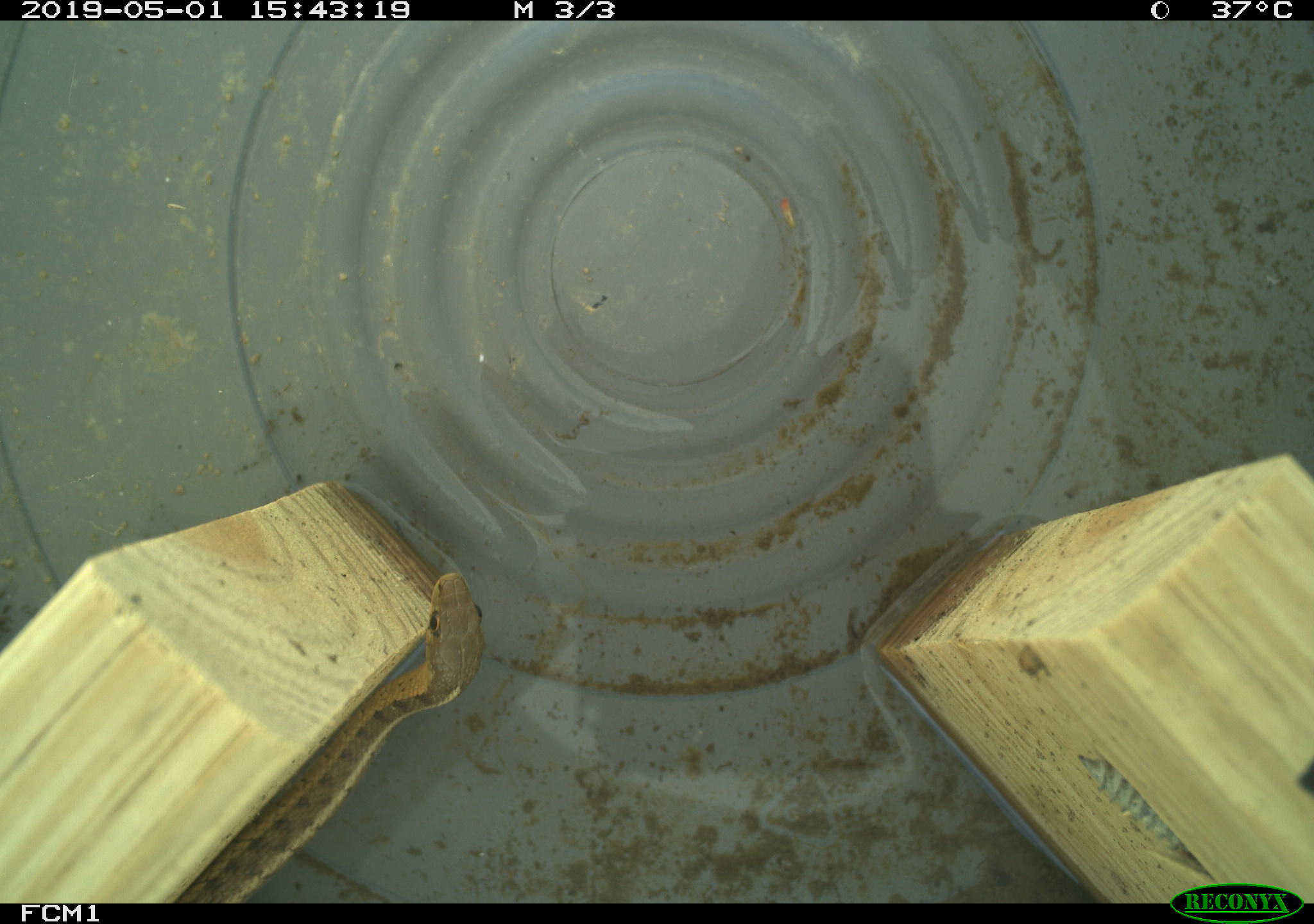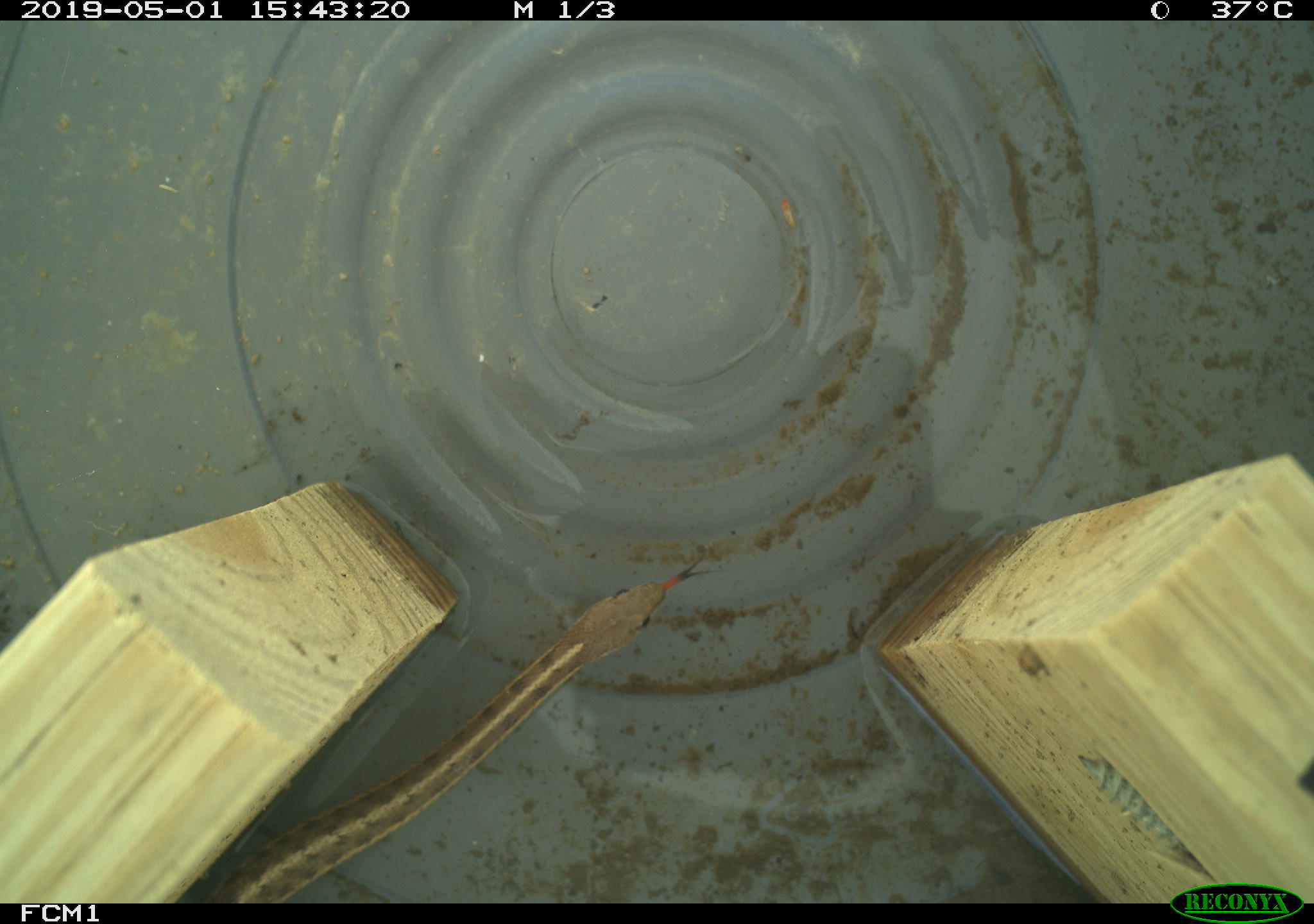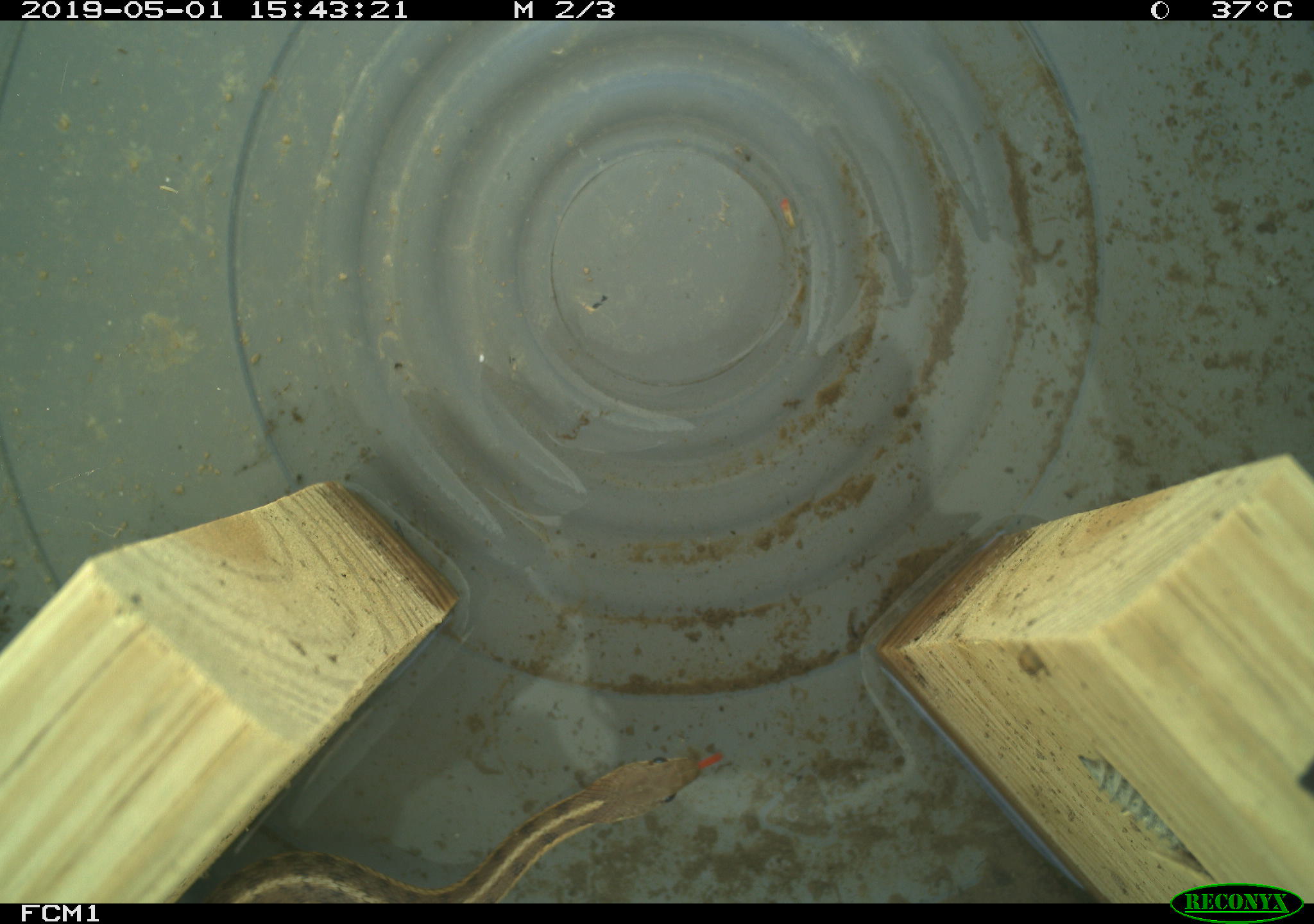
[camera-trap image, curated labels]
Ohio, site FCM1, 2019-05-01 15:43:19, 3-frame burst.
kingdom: Animalia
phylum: Chordata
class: Reptilia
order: Squamata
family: Colubridae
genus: Thamnophis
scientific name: Thamnophis sirtalis sirtalis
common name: eastern gartersnake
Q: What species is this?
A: Eastern gartersnake (Thamnophis sirtalis sirtalis).